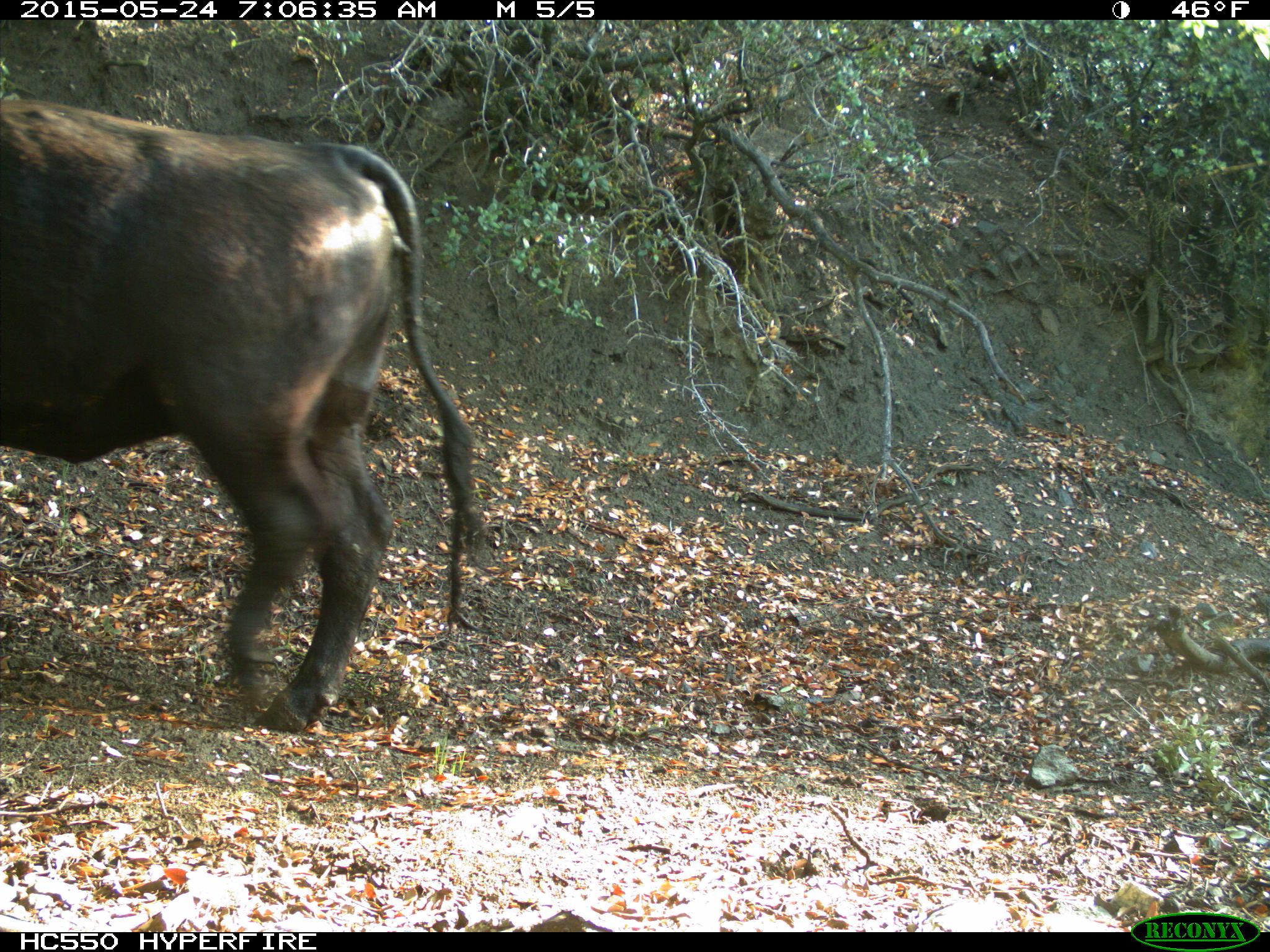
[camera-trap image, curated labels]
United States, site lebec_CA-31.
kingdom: Animalia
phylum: Chordata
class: Mammalia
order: Artiodactyla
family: Bovidae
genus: Bos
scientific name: Bos taurus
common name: domestic cow